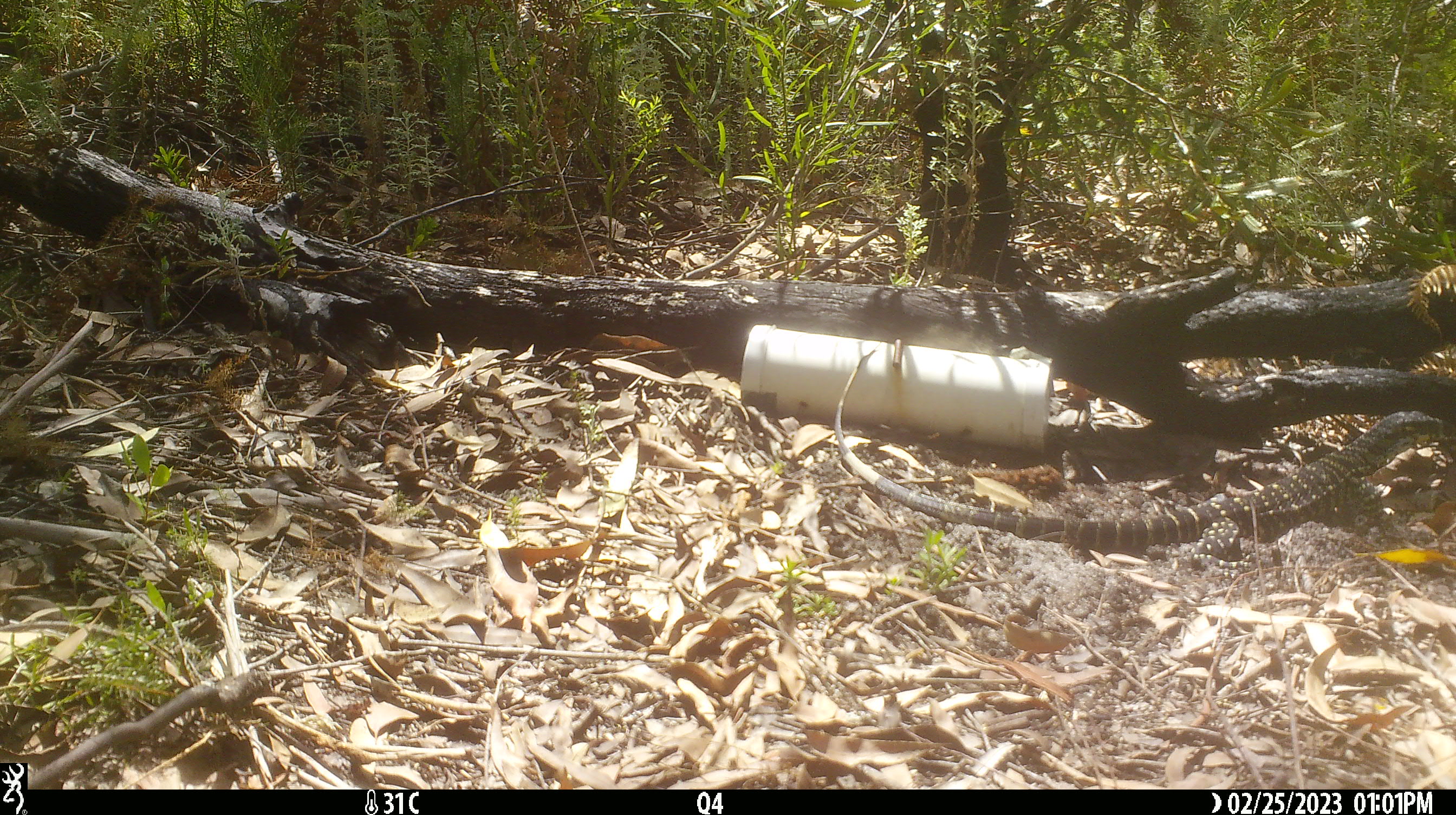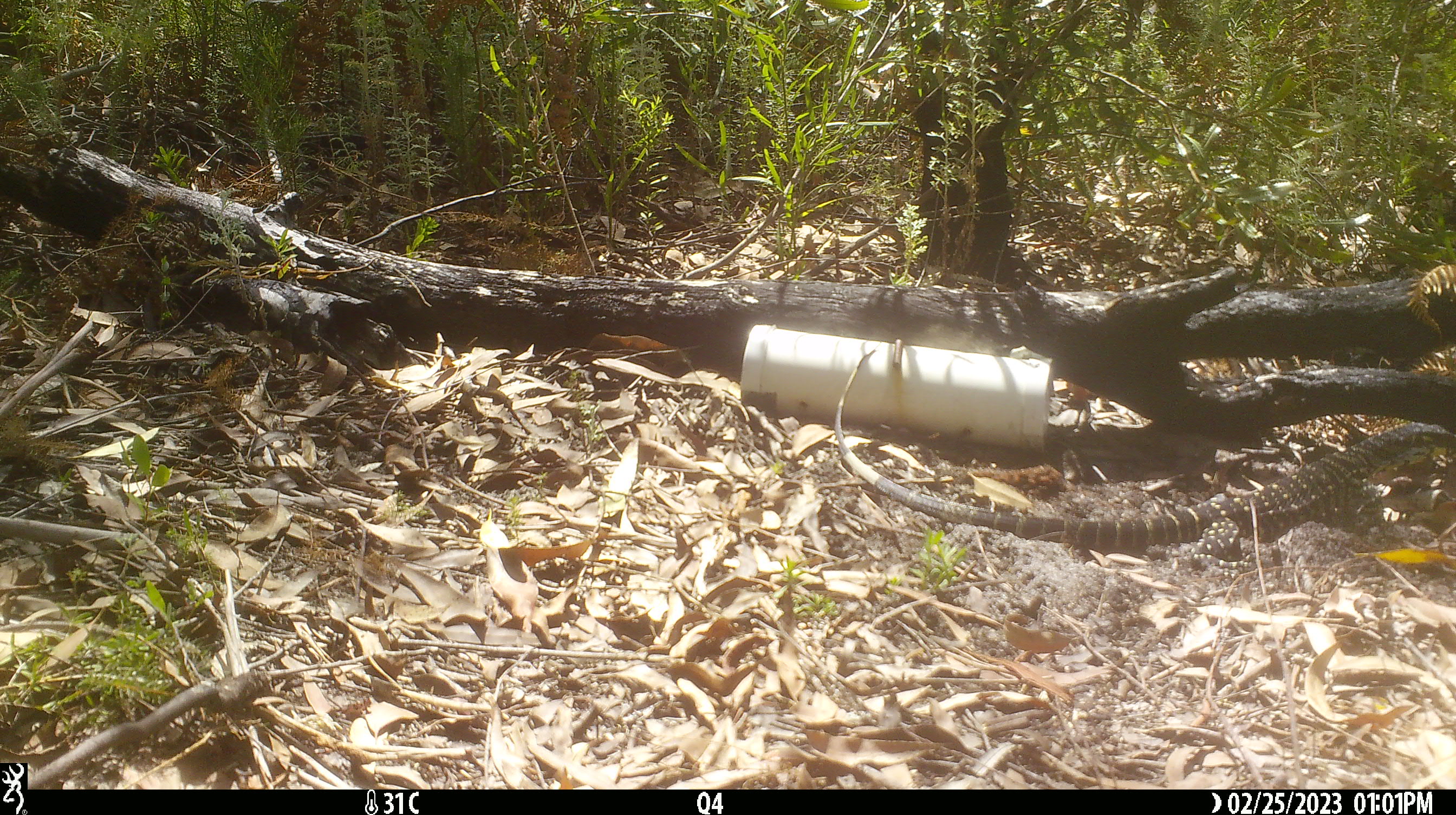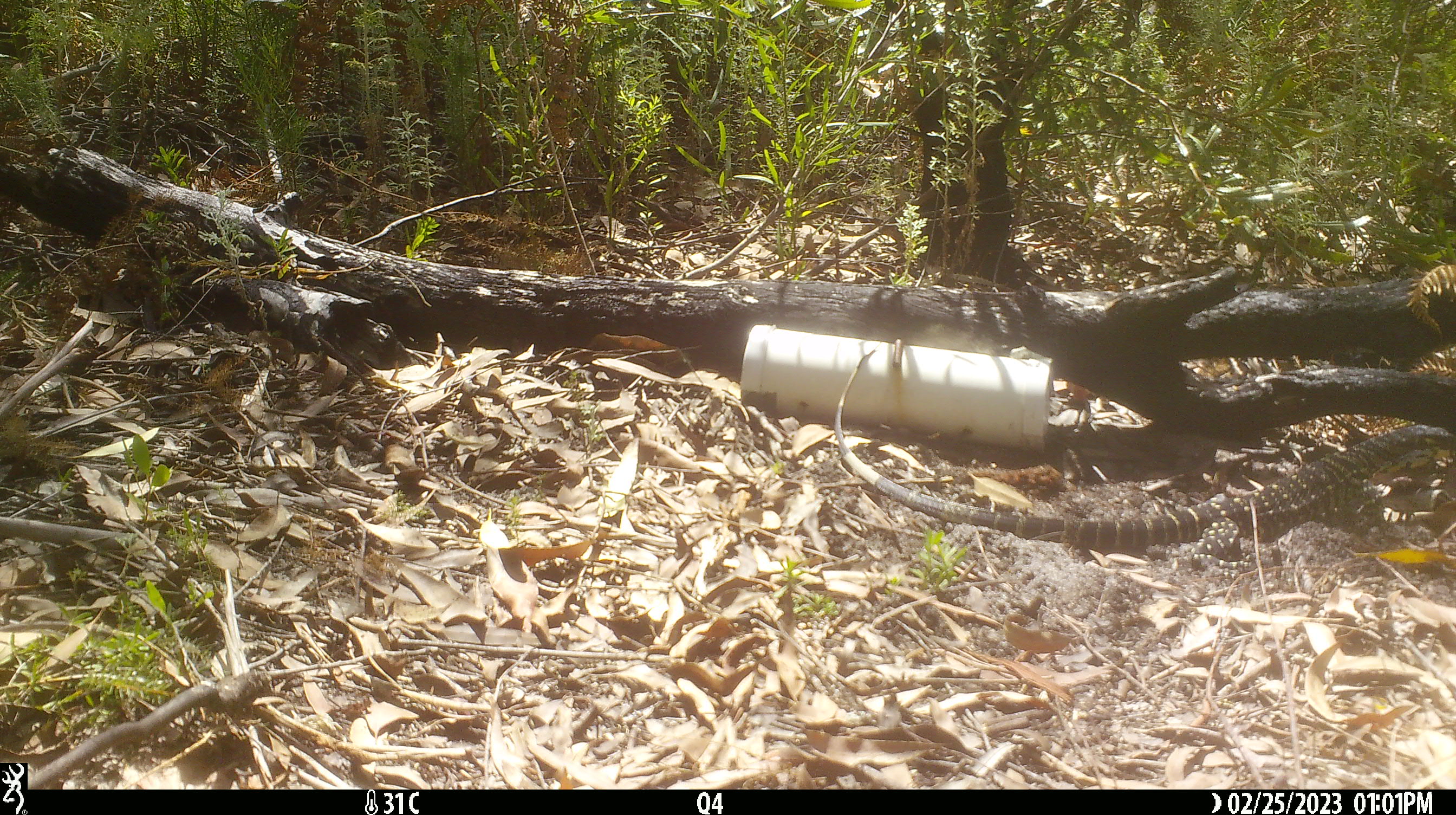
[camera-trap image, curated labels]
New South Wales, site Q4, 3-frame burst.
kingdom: Animalia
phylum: Chordata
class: Reptilia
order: Squamata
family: Varanidae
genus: Varanus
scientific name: Varanus varius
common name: lace monitor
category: goanna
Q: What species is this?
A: Goanna (lace monitor) (Varanus varius).